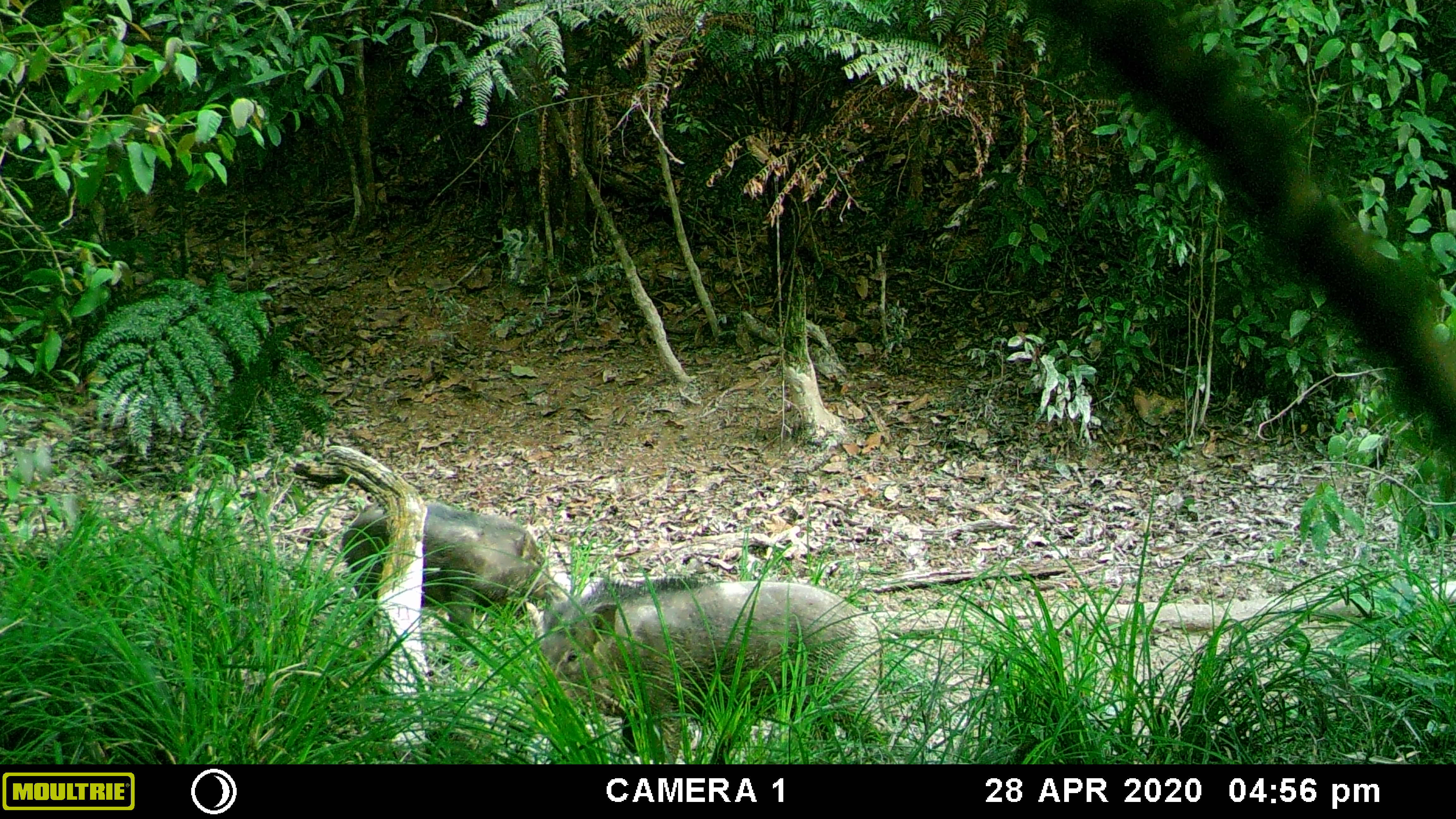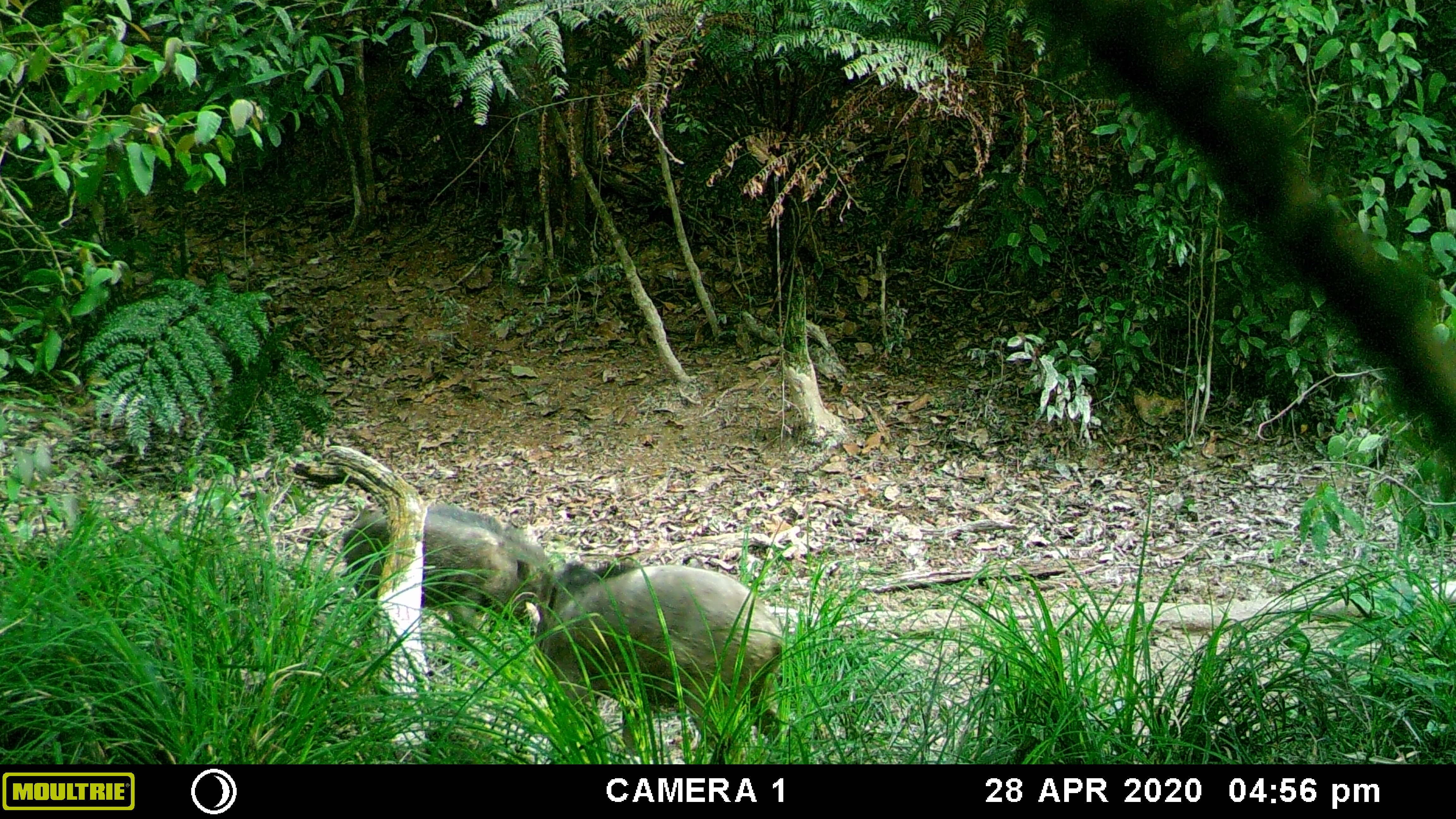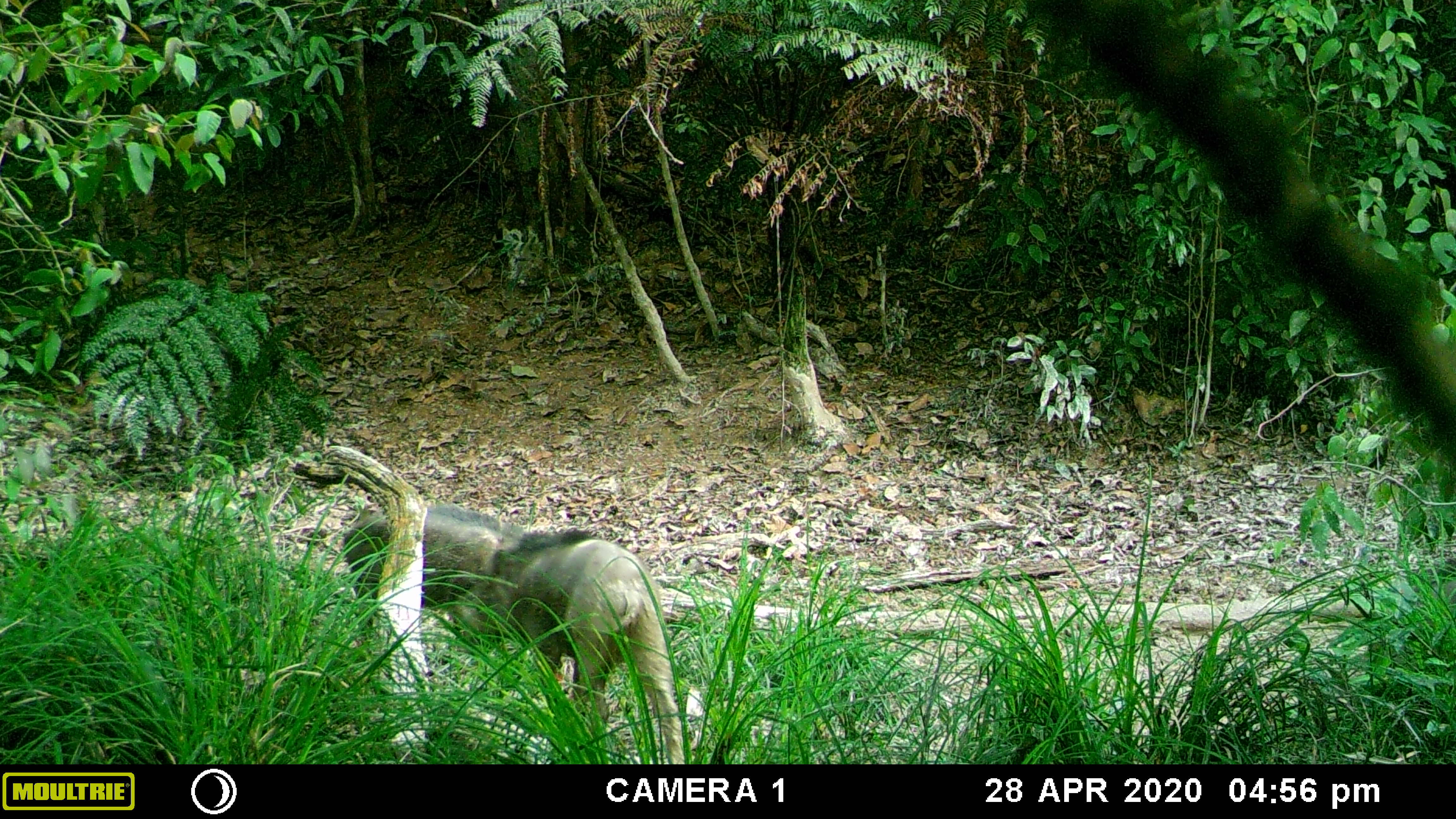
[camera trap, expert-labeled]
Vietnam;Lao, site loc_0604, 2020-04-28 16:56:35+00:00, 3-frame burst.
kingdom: Animalia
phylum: Chordata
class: Mammalia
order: Artiodactyla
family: Suidae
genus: Sus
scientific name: Sus scrofa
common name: eurasian wild pig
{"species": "eurasian wild pig (Sus scrofa)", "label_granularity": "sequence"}